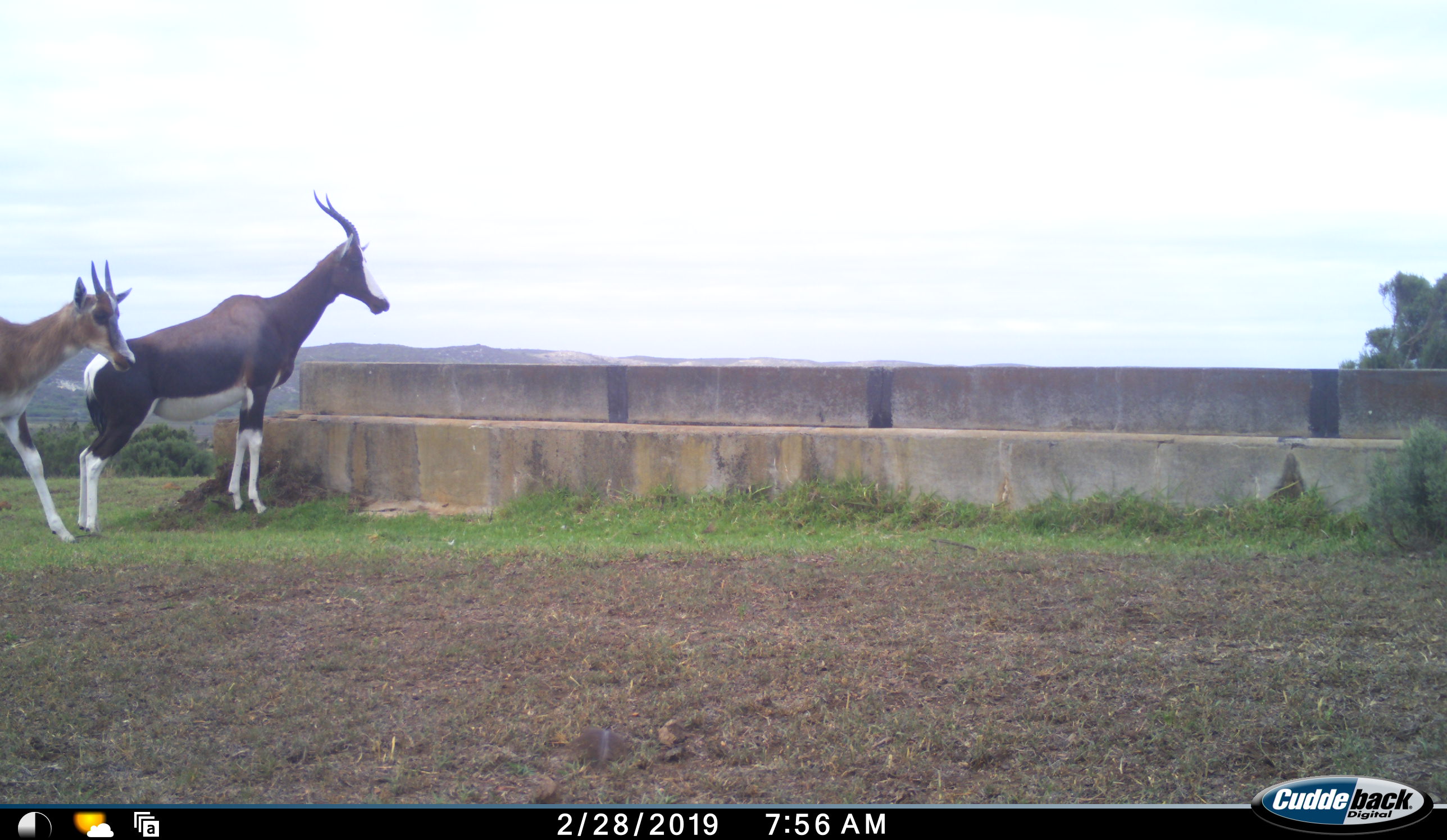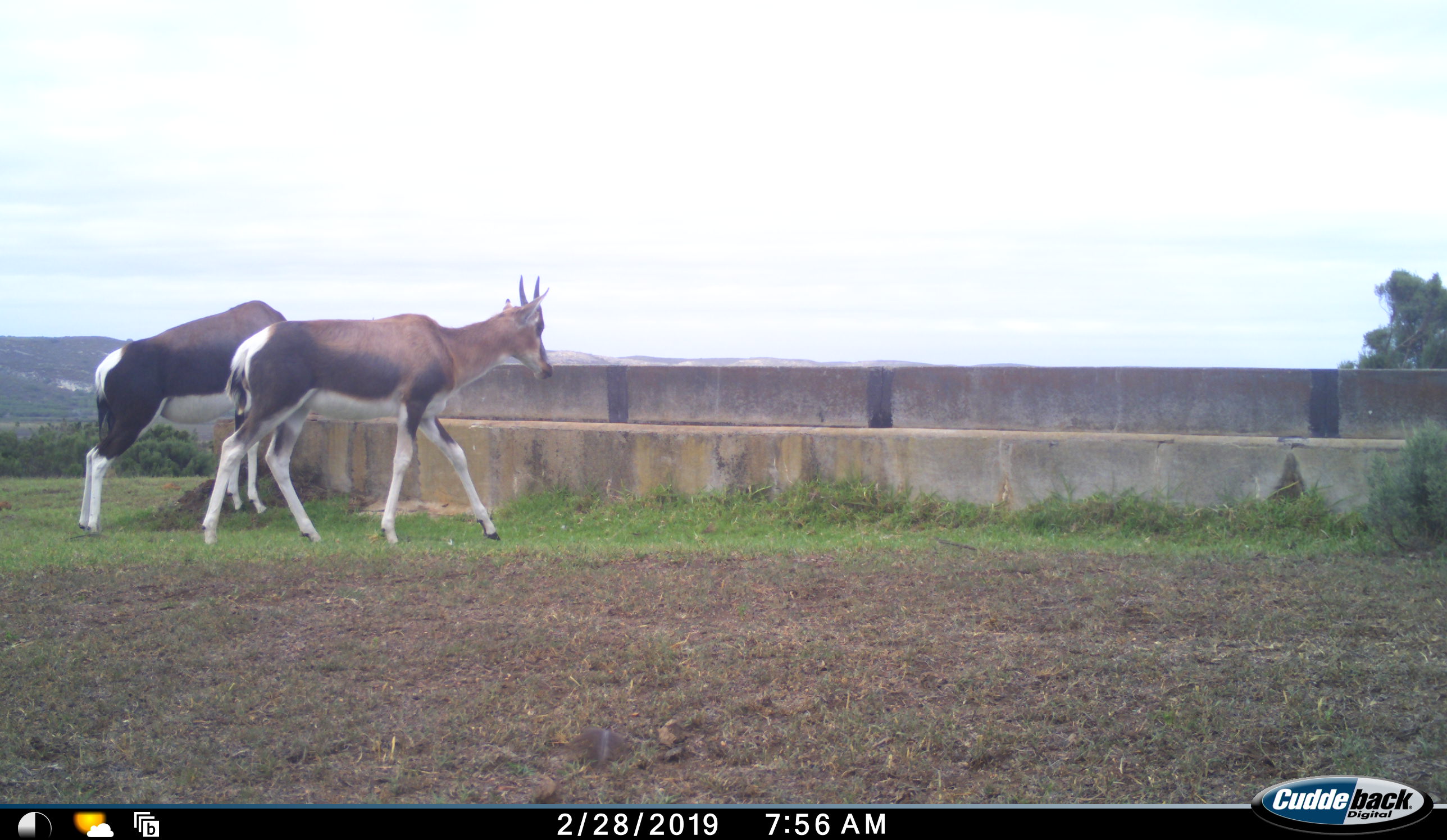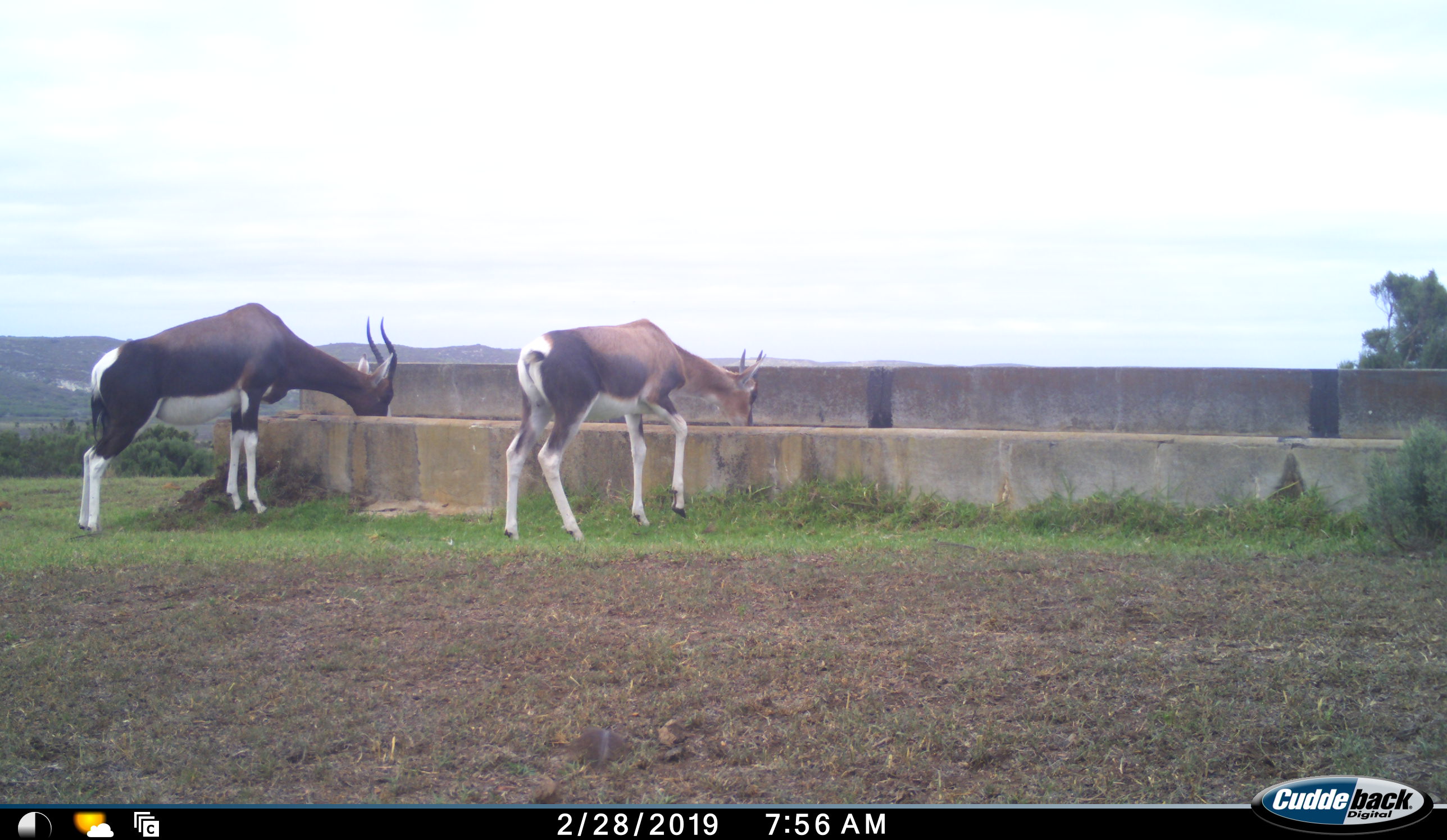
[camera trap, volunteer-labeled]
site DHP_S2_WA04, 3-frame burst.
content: unidentified animal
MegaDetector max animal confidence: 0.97